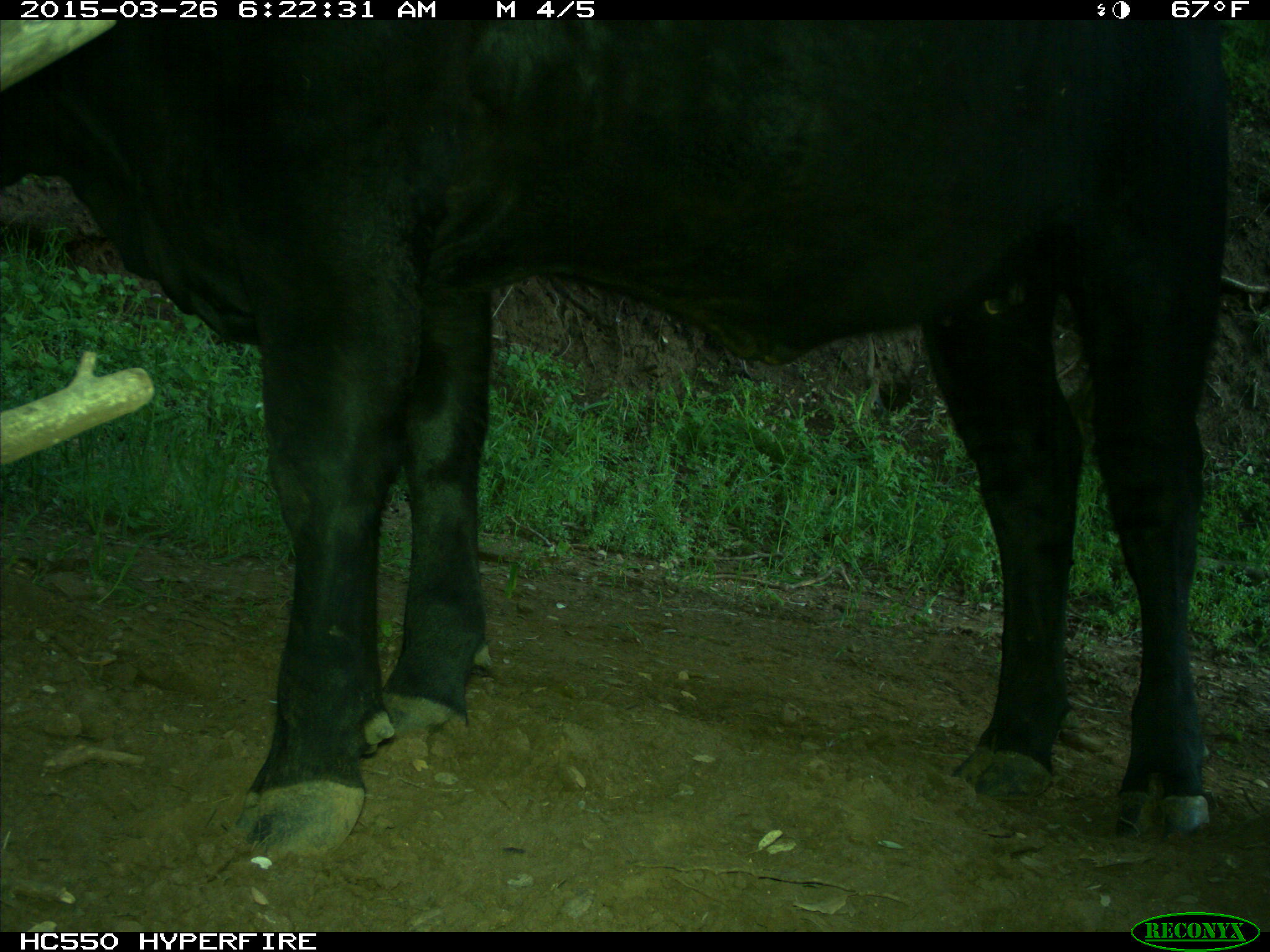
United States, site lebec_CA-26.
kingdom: Animalia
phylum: Chordata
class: Mammalia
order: Artiodactyla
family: Bovidae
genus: Bos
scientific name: Bos taurus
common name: domestic cow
Bos taurus (domestic cow).